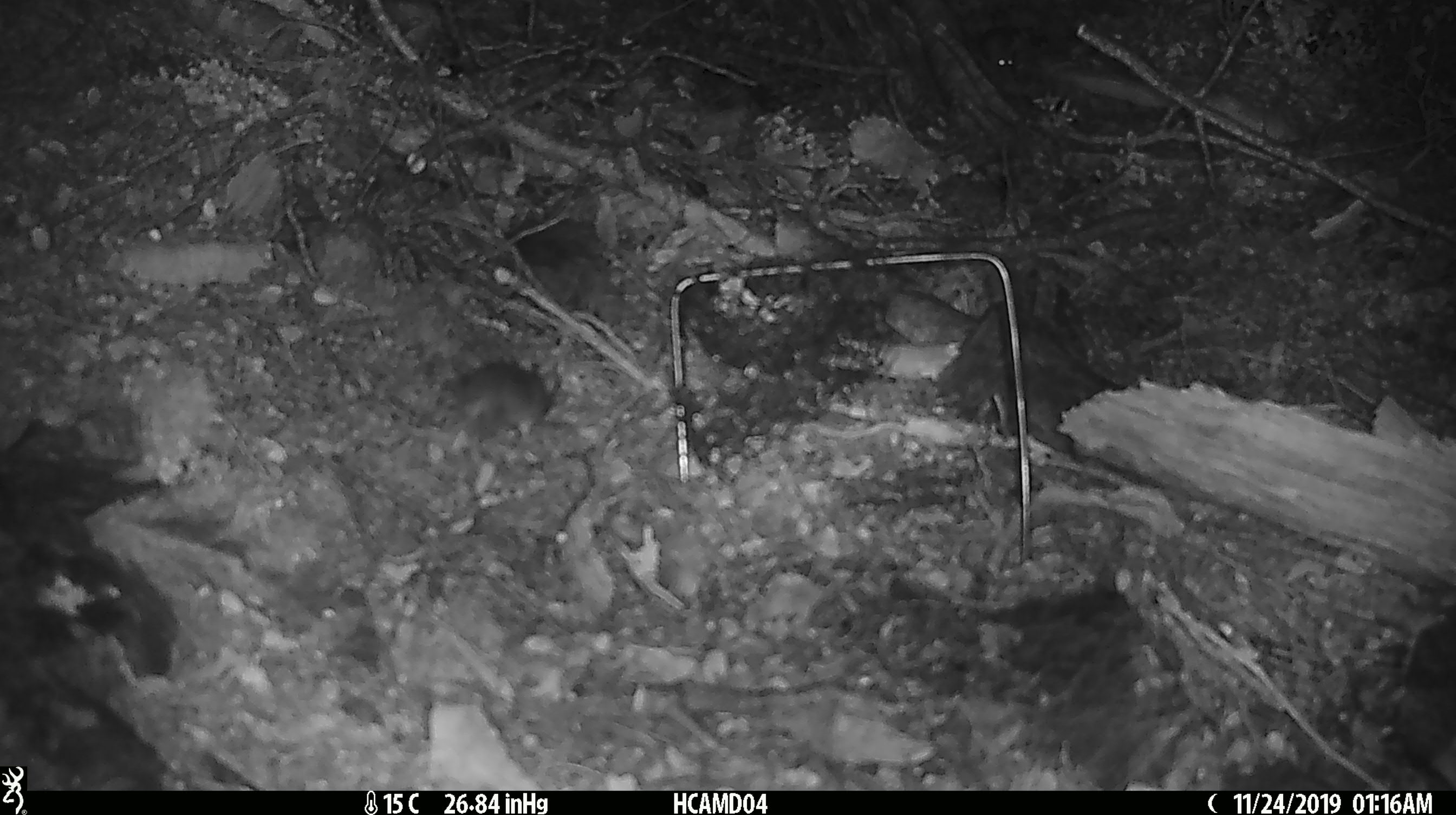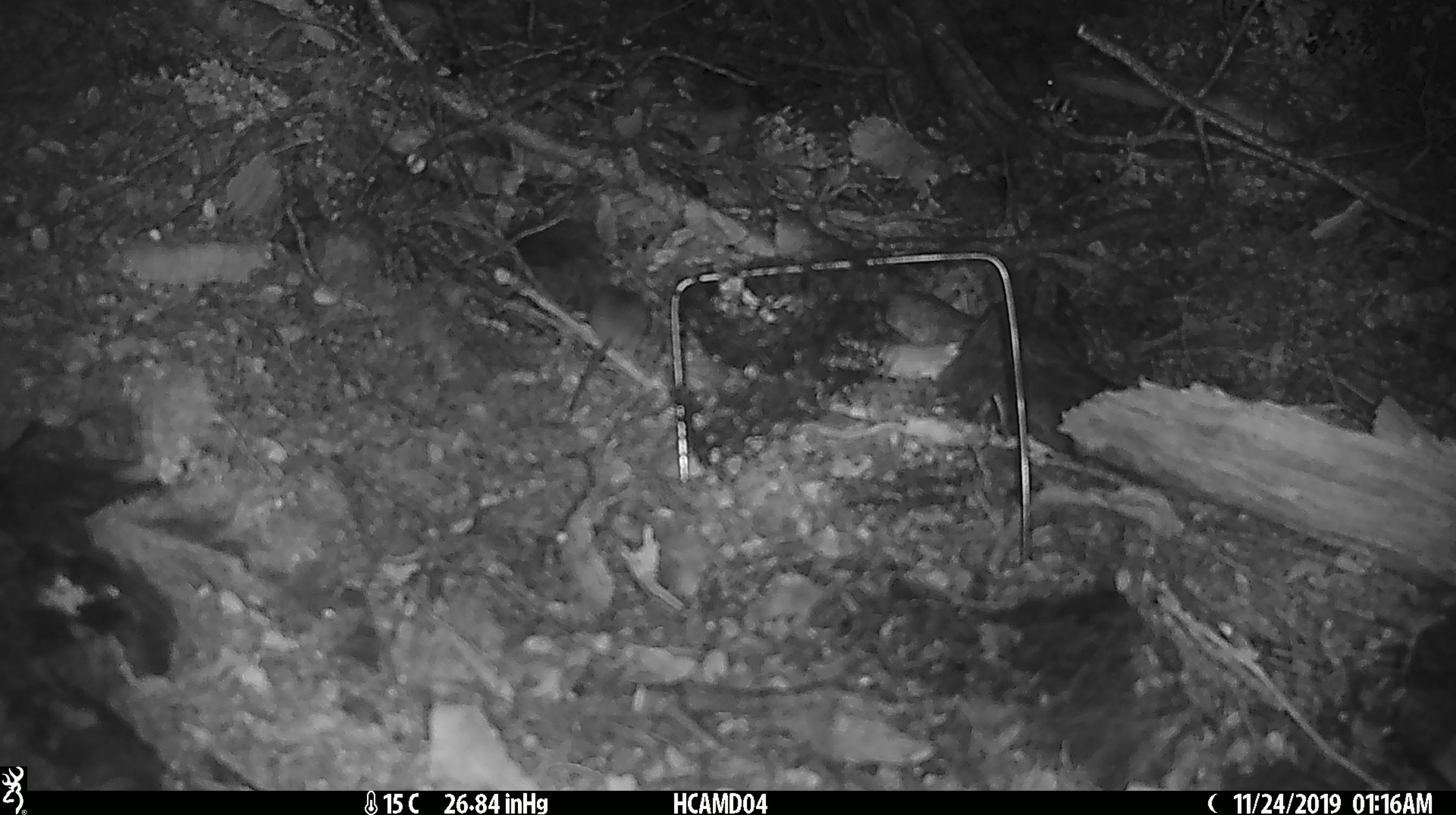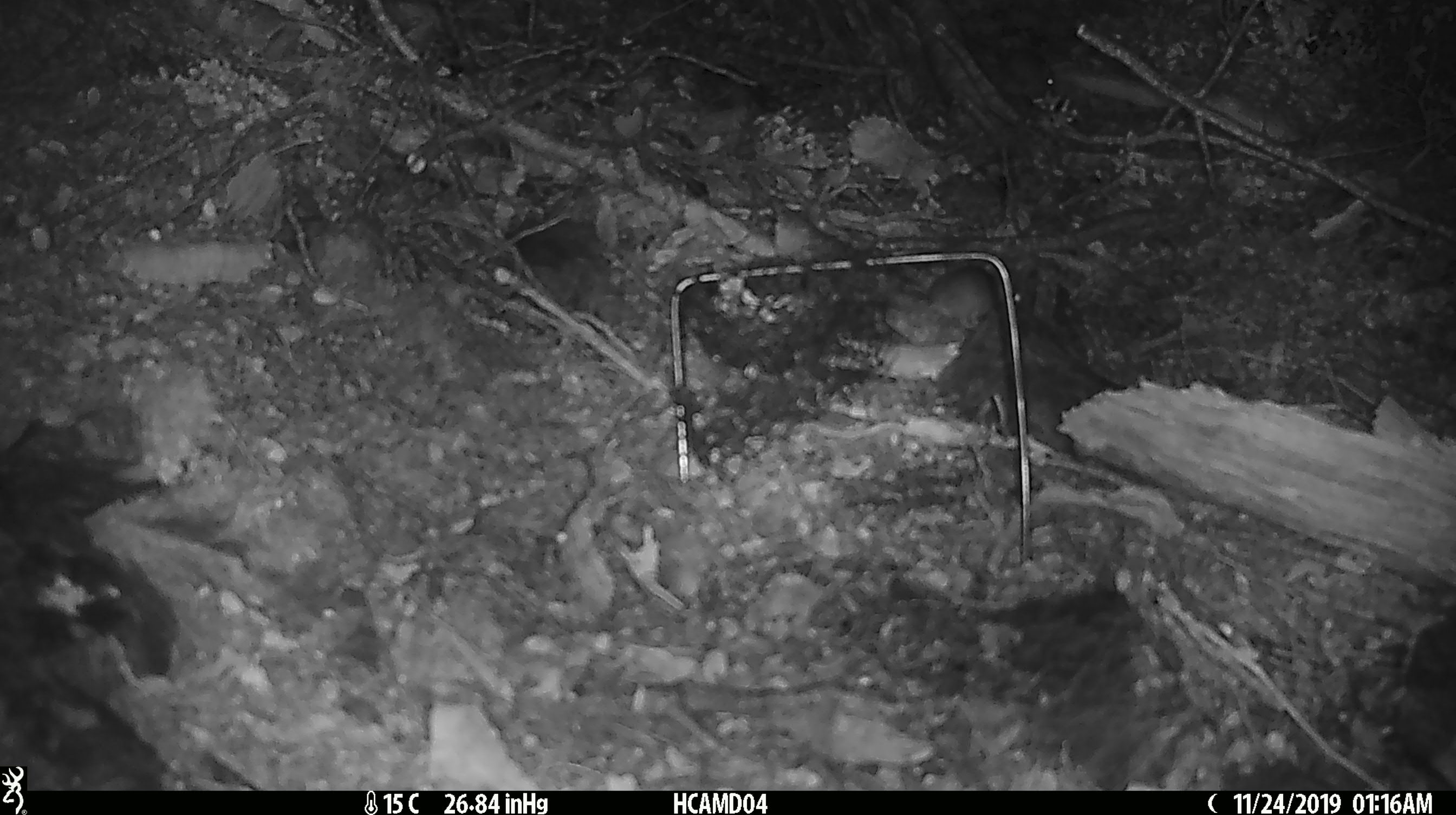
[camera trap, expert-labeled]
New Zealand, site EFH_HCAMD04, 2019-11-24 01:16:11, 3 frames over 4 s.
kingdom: Animalia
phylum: Chordata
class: Mammalia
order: Rodentia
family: Muridae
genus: Mus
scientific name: Mus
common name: mouse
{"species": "mouse (Mus)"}